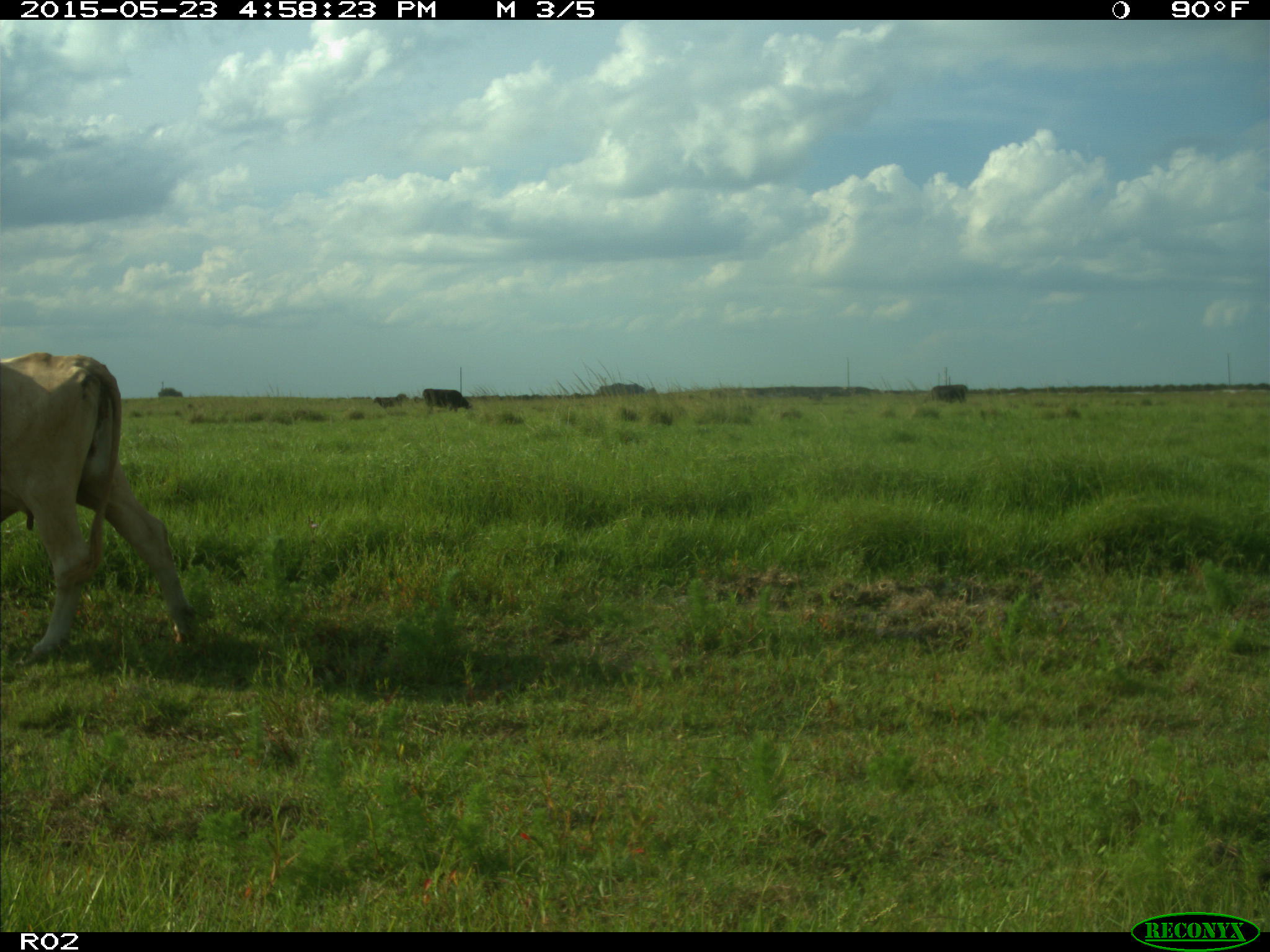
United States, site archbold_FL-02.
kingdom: Animalia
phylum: Chordata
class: Mammalia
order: Artiodactyla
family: Bovidae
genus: Bos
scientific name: Bos taurus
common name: domestic cow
Bos taurus (domestic cow).